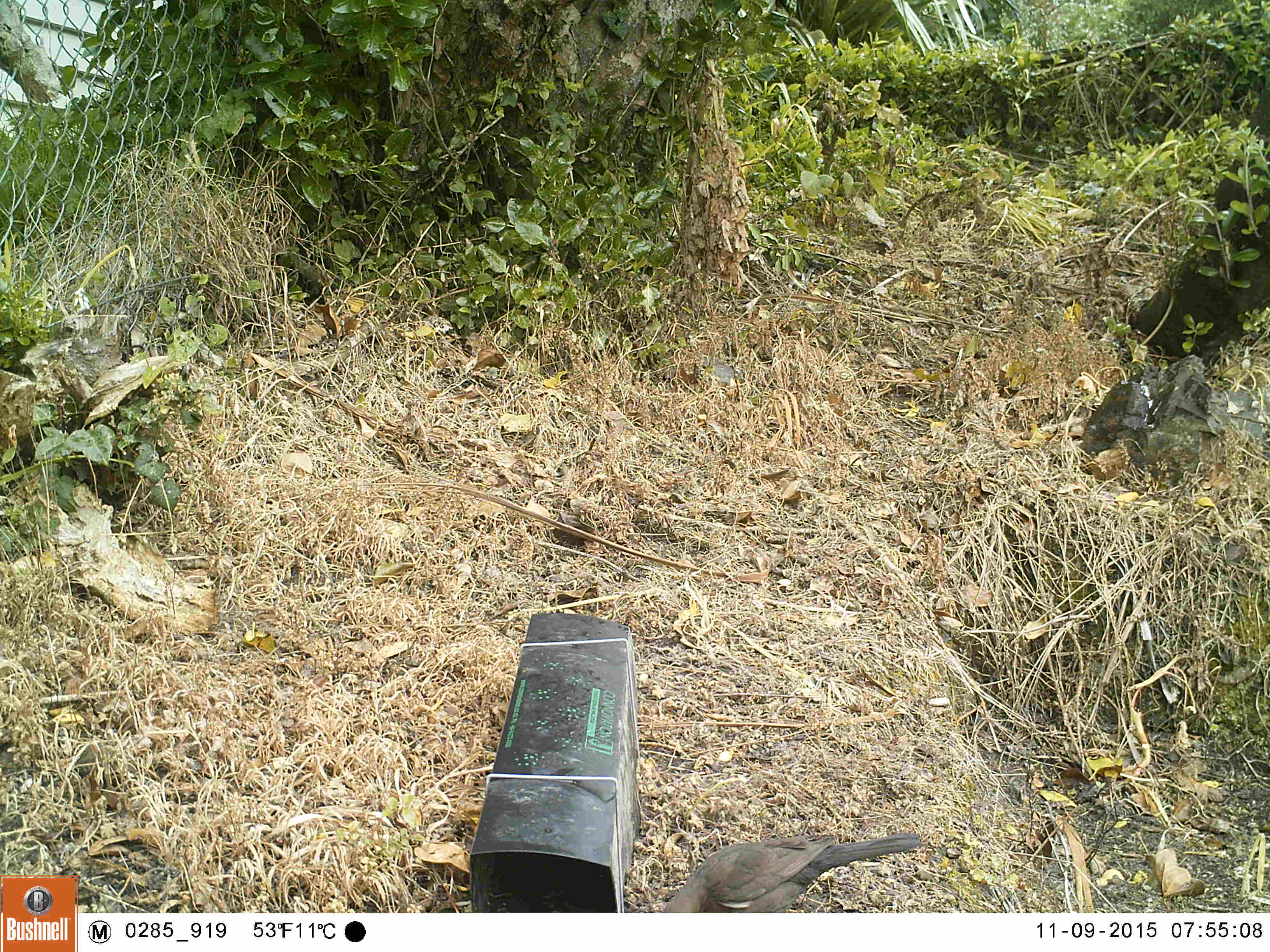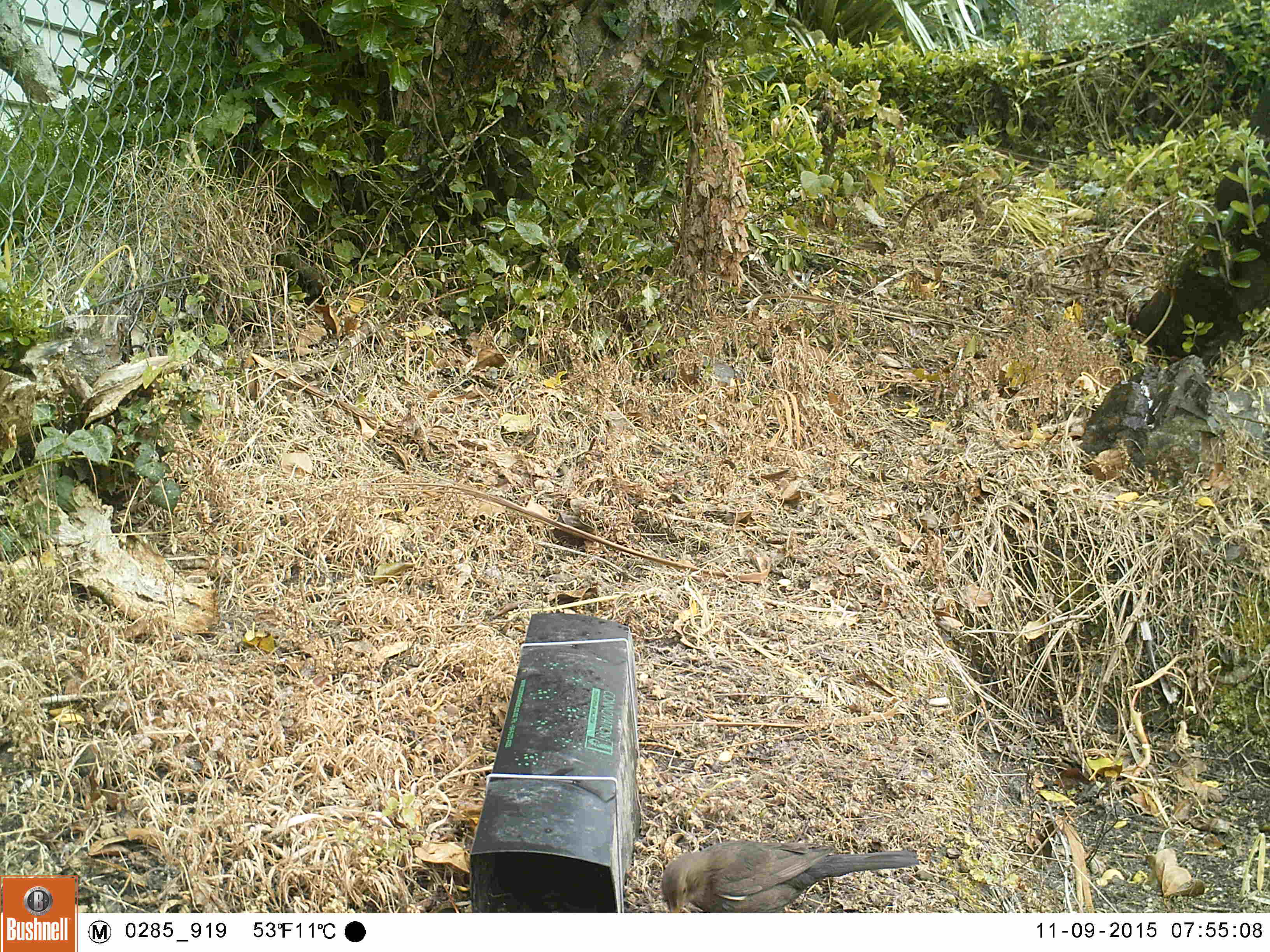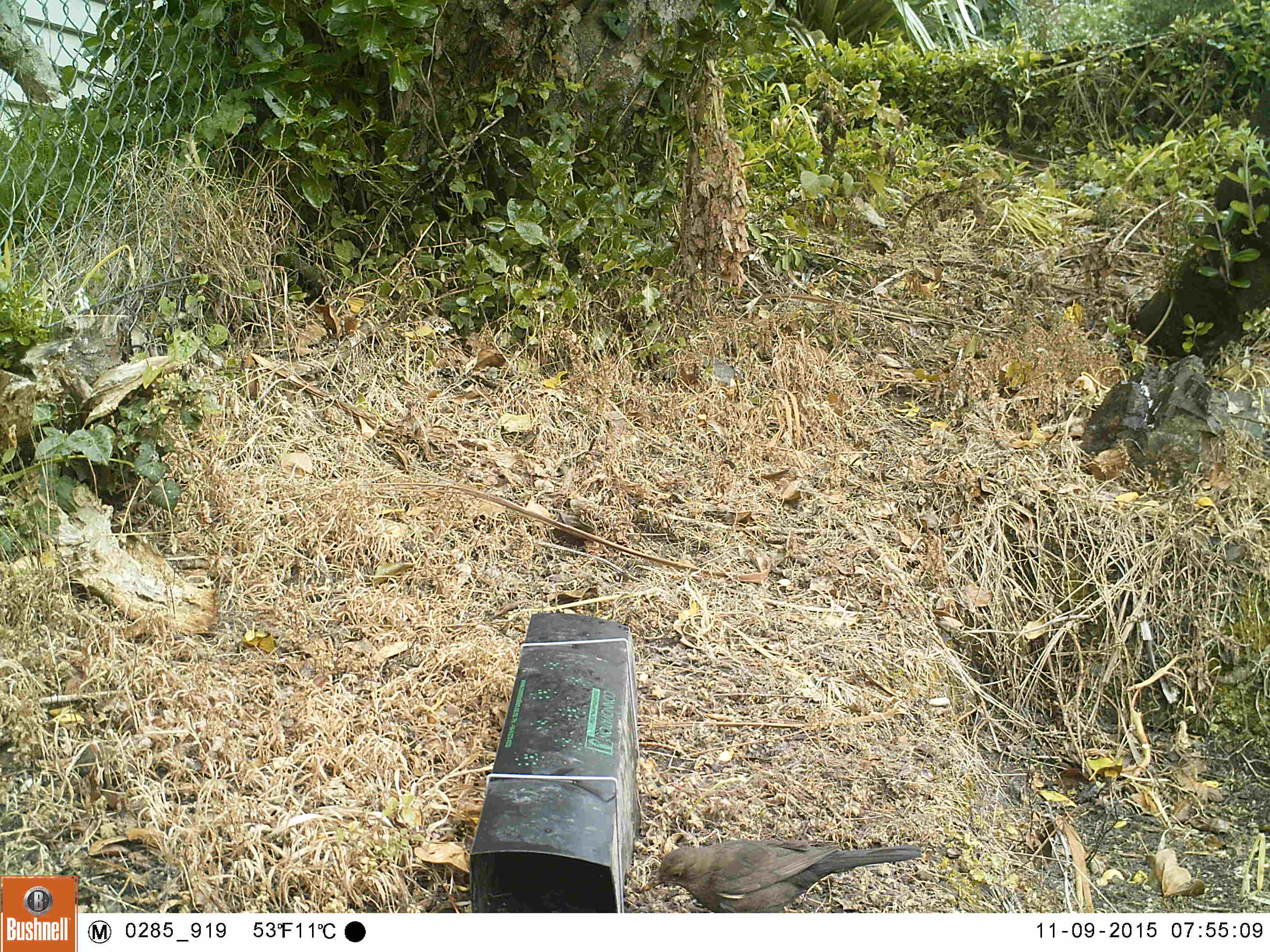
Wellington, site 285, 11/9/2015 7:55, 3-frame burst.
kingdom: Animalia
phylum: Chordata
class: Aves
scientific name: Aves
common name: bird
Bird (Aves).